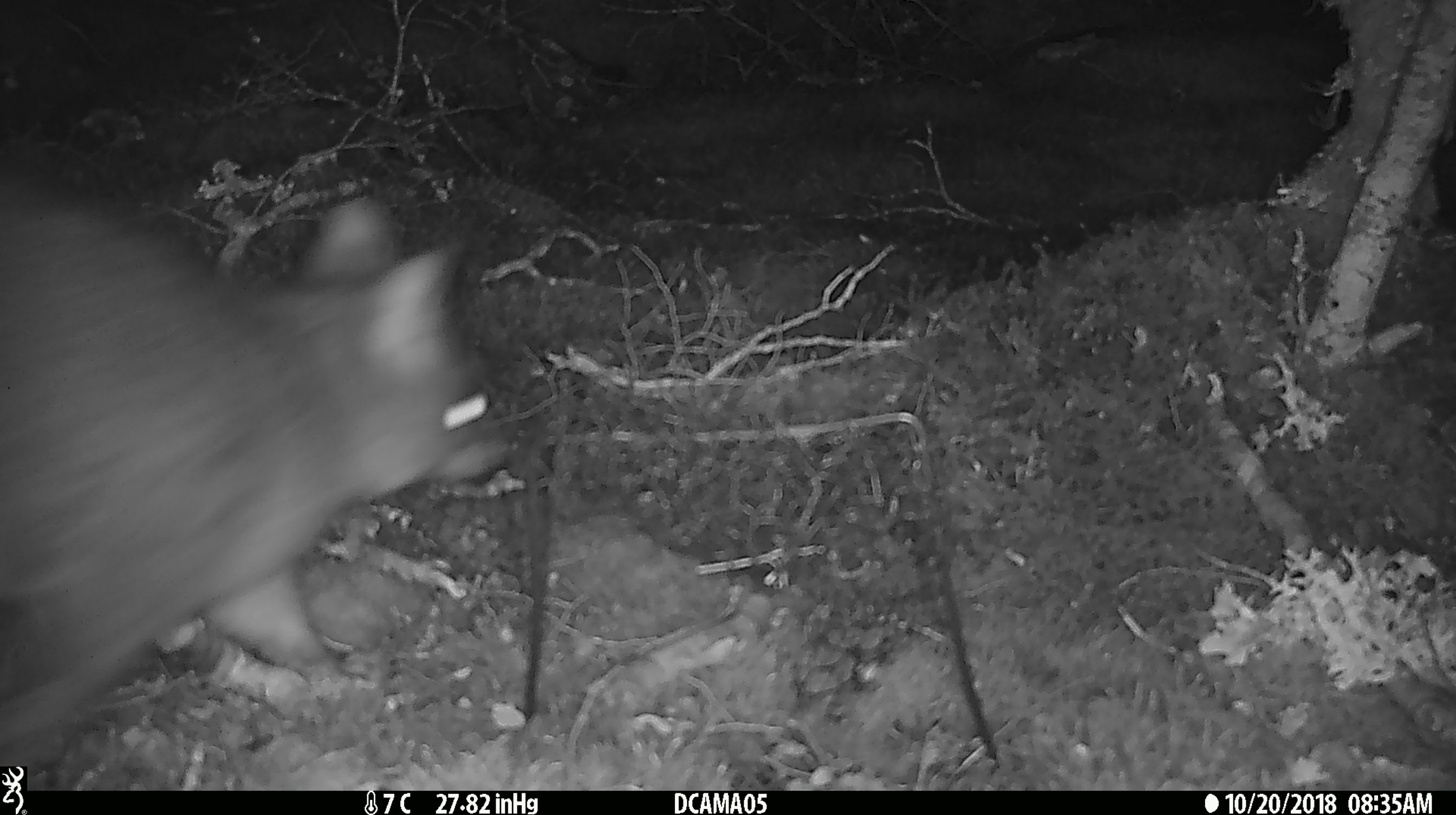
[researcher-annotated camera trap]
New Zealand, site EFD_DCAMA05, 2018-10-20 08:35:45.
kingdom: Animalia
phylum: Chordata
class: Mammalia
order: Diprotodontia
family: Phalangeridae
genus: Trichosurus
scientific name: Trichosurus vulpecula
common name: common brushtail possum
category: possum